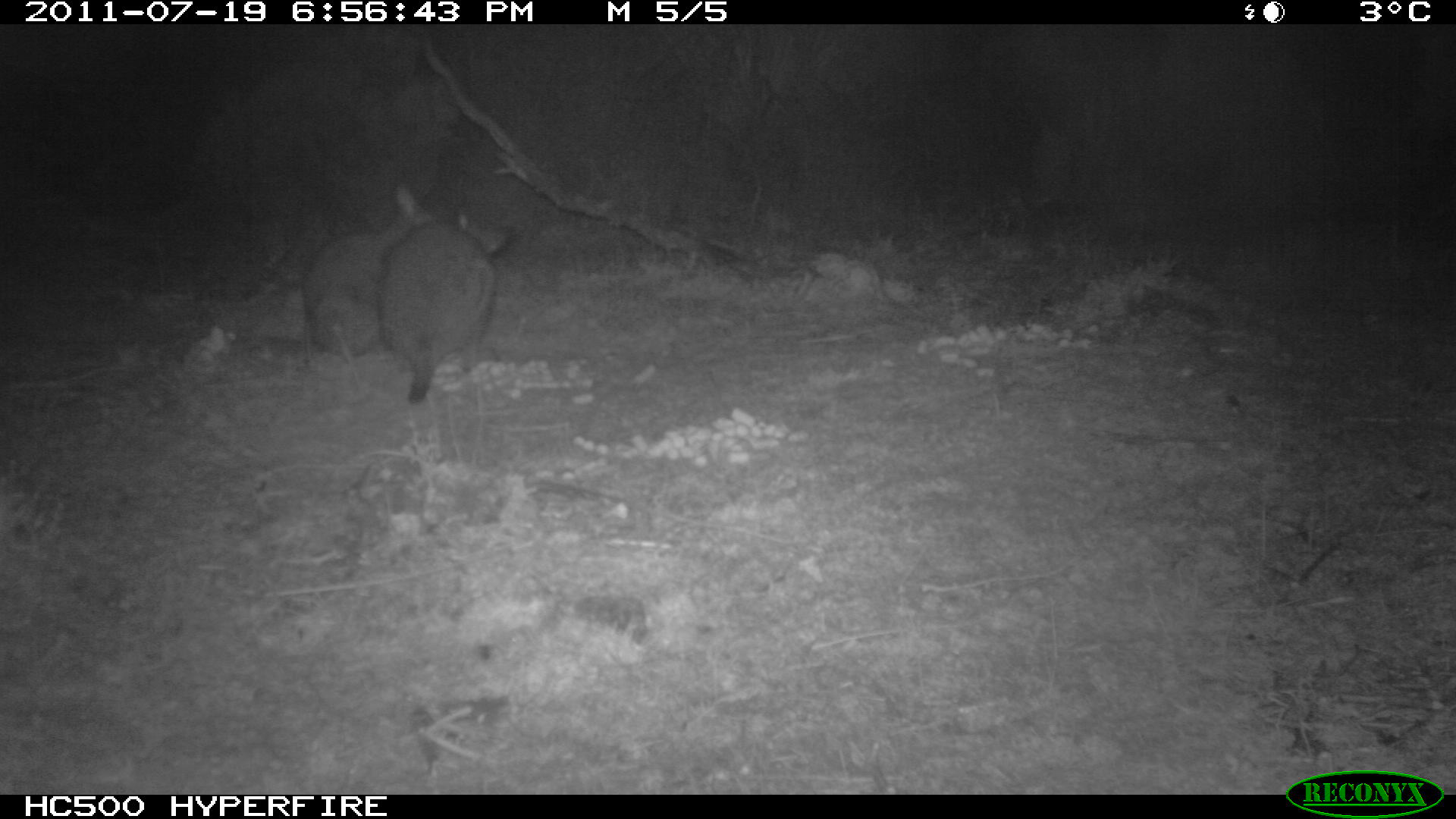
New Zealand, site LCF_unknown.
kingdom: Animalia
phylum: Chordata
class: Mammalia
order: Diprotodontia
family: Macropodidae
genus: Notamacropus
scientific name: Notamacropus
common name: wallaby